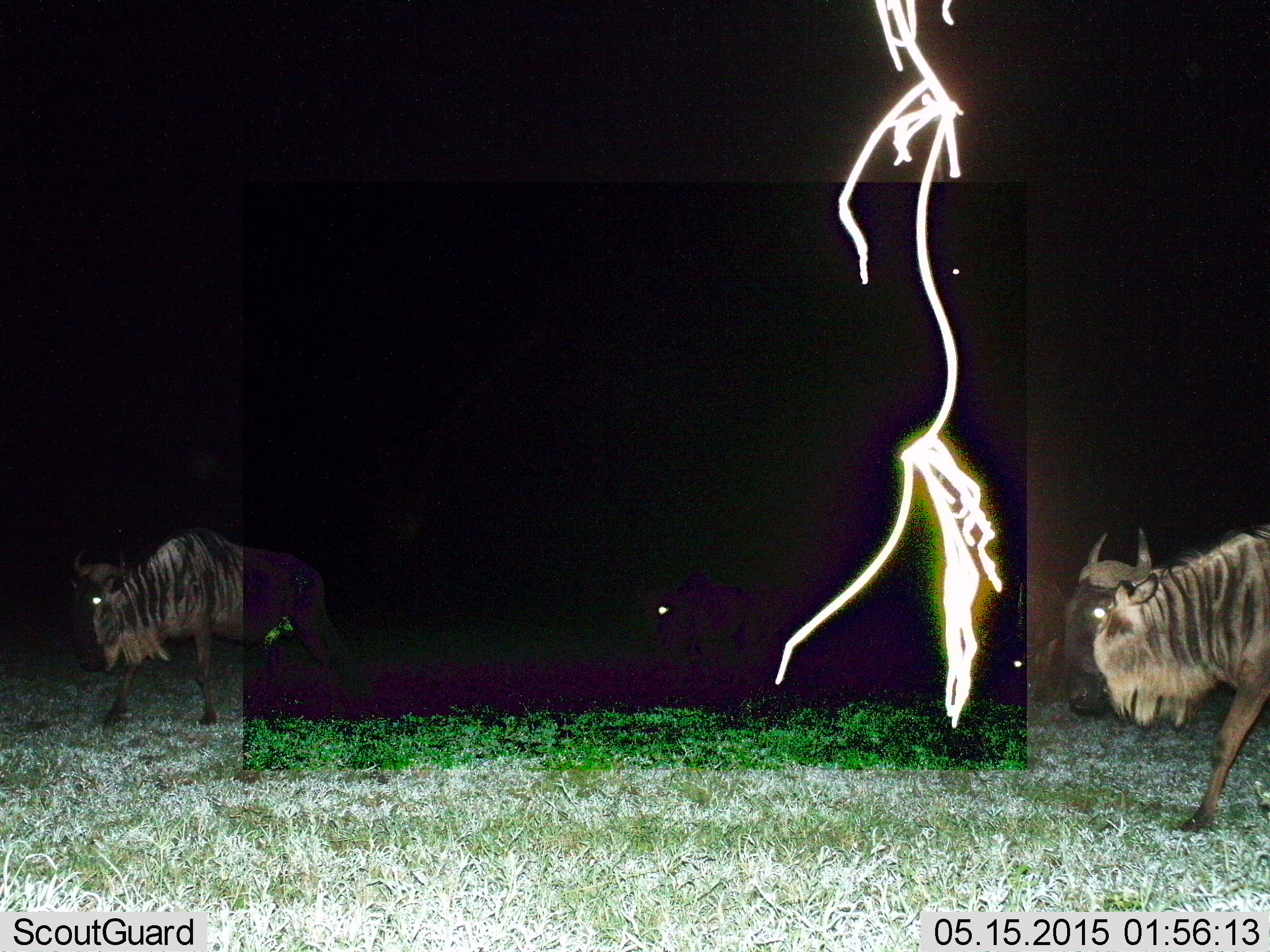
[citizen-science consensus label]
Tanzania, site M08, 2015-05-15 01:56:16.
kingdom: Animalia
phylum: Chordata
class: Mammalia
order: Artiodactyla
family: Bovidae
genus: Connochaetes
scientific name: Connochaetes taurinus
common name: blue wildebeest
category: wildebeest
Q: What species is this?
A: Wildebeest (blue wildebeest) (Connochaetes taurinus).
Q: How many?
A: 2.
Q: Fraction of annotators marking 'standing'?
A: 10%.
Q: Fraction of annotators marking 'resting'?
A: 0%.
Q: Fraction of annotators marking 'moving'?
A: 90%.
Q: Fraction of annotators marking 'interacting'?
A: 0%.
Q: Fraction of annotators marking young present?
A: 0%.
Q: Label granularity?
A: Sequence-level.